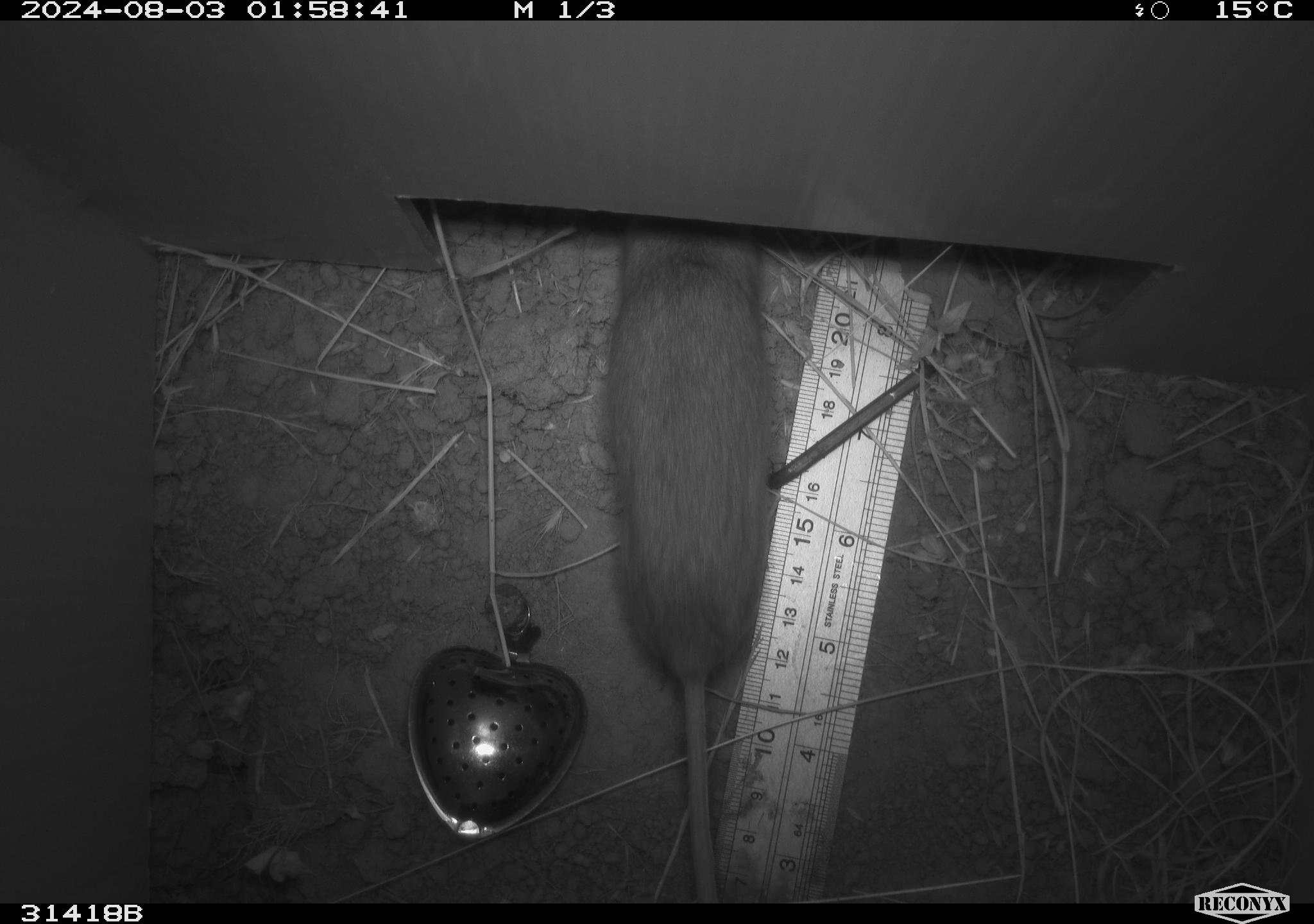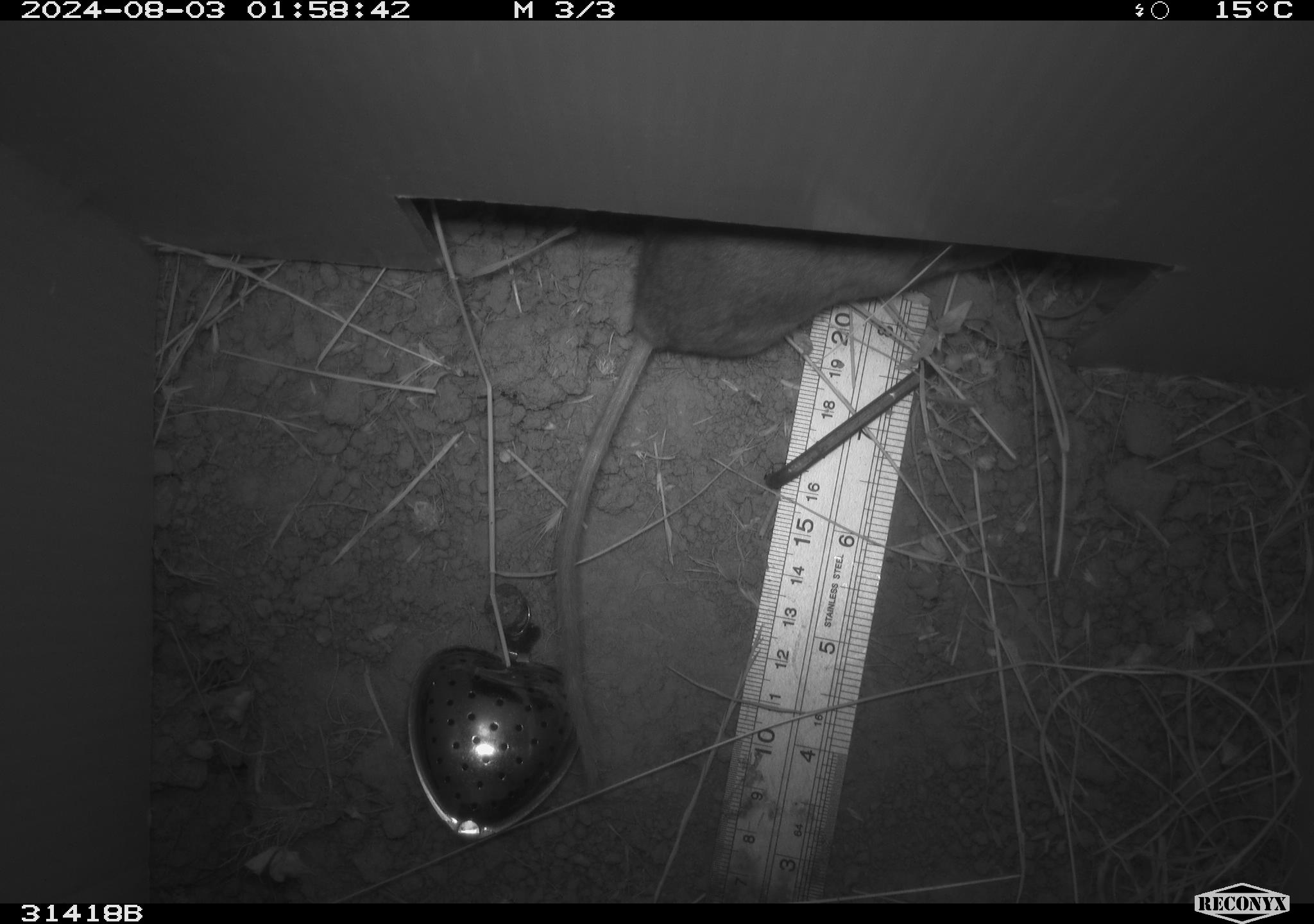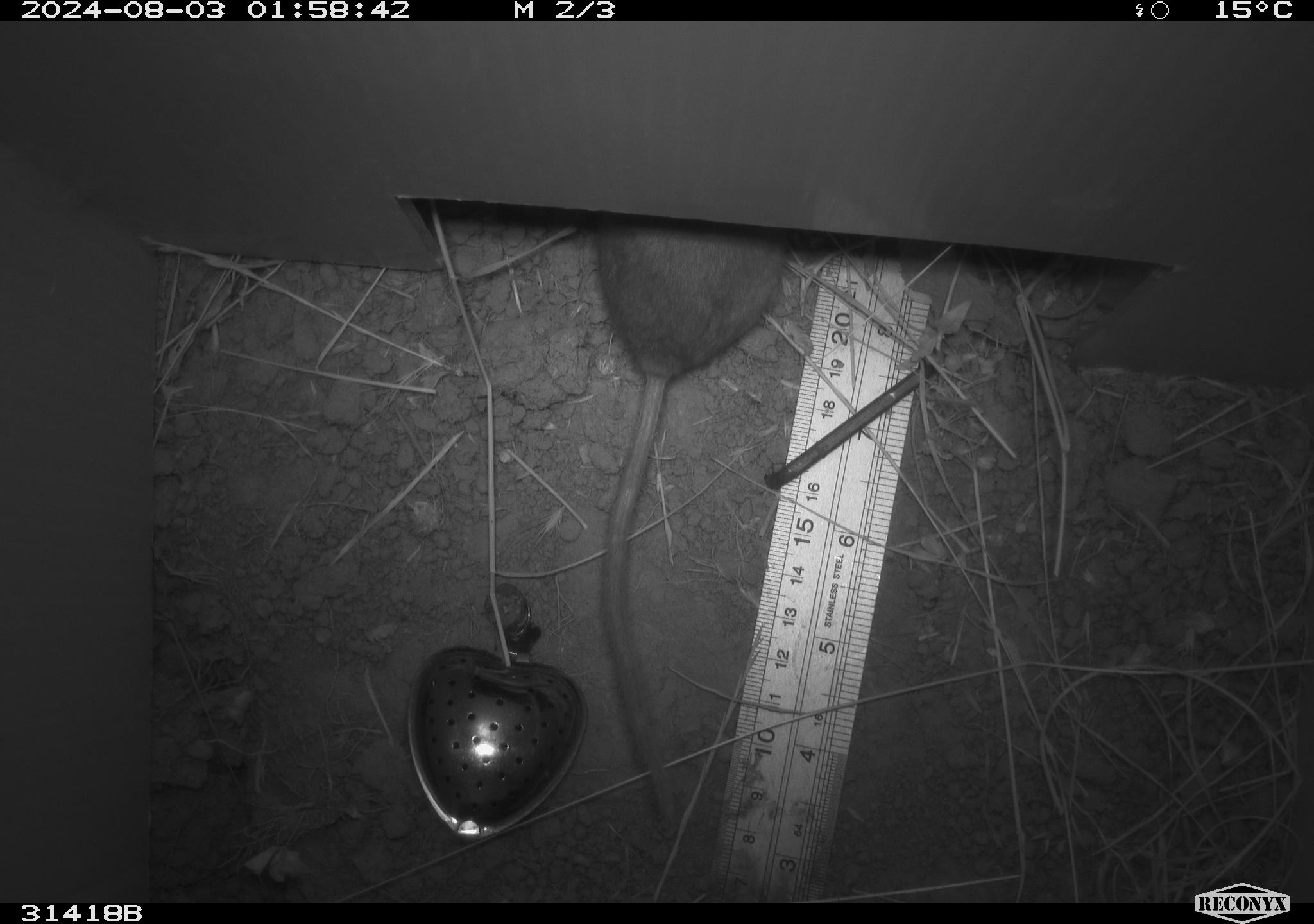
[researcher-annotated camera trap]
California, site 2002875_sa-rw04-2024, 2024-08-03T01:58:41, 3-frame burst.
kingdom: Animalia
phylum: Chordata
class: Mammalia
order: Rodentia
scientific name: Rodentia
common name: rodent